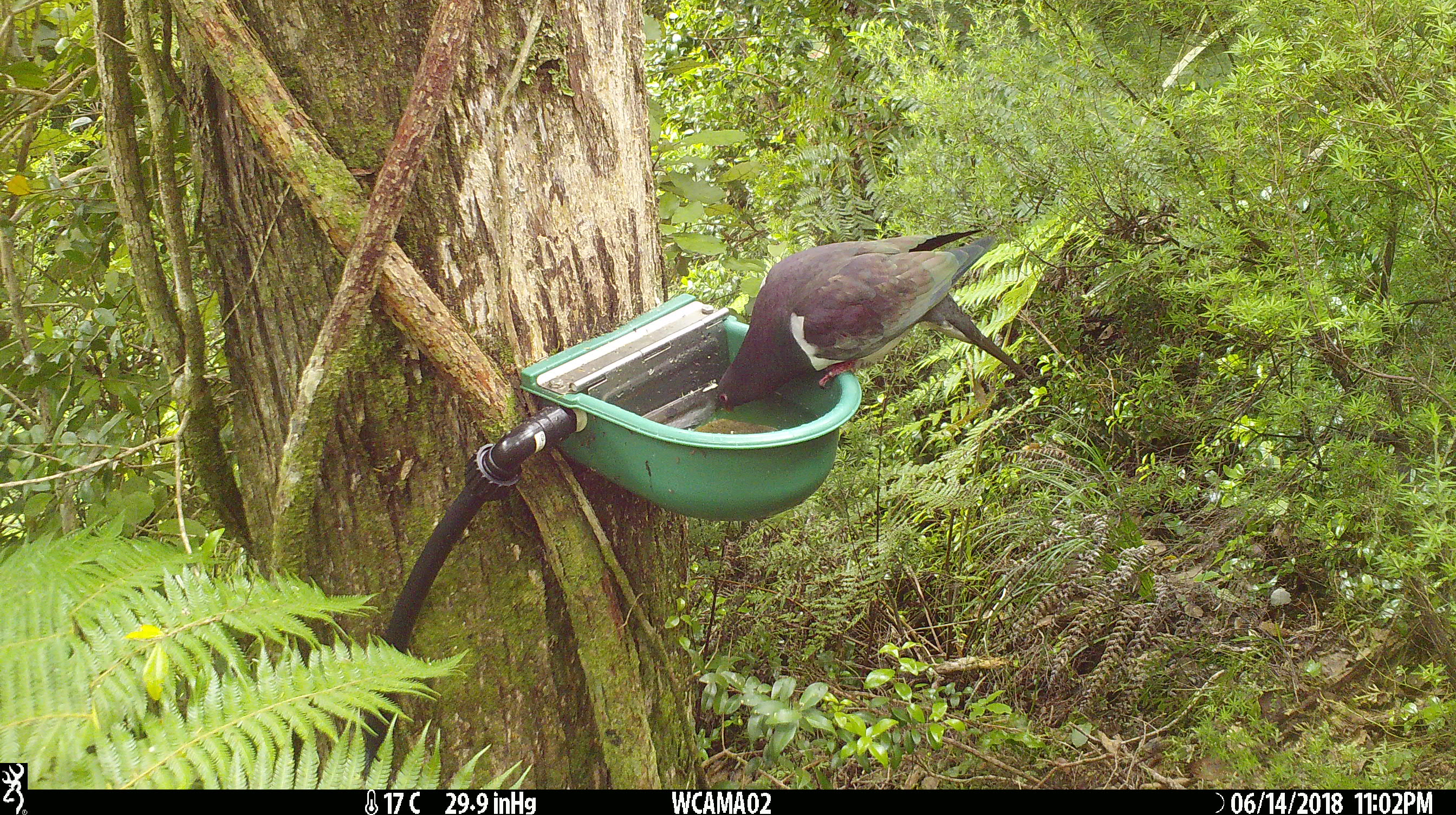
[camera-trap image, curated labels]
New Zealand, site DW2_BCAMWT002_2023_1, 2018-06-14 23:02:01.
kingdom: Animalia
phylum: Chordata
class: Aves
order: Columbiformes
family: Columbidae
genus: Hemiphaga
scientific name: Hemiphaga novaeseelandiae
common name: new zealand pigeon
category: kereru